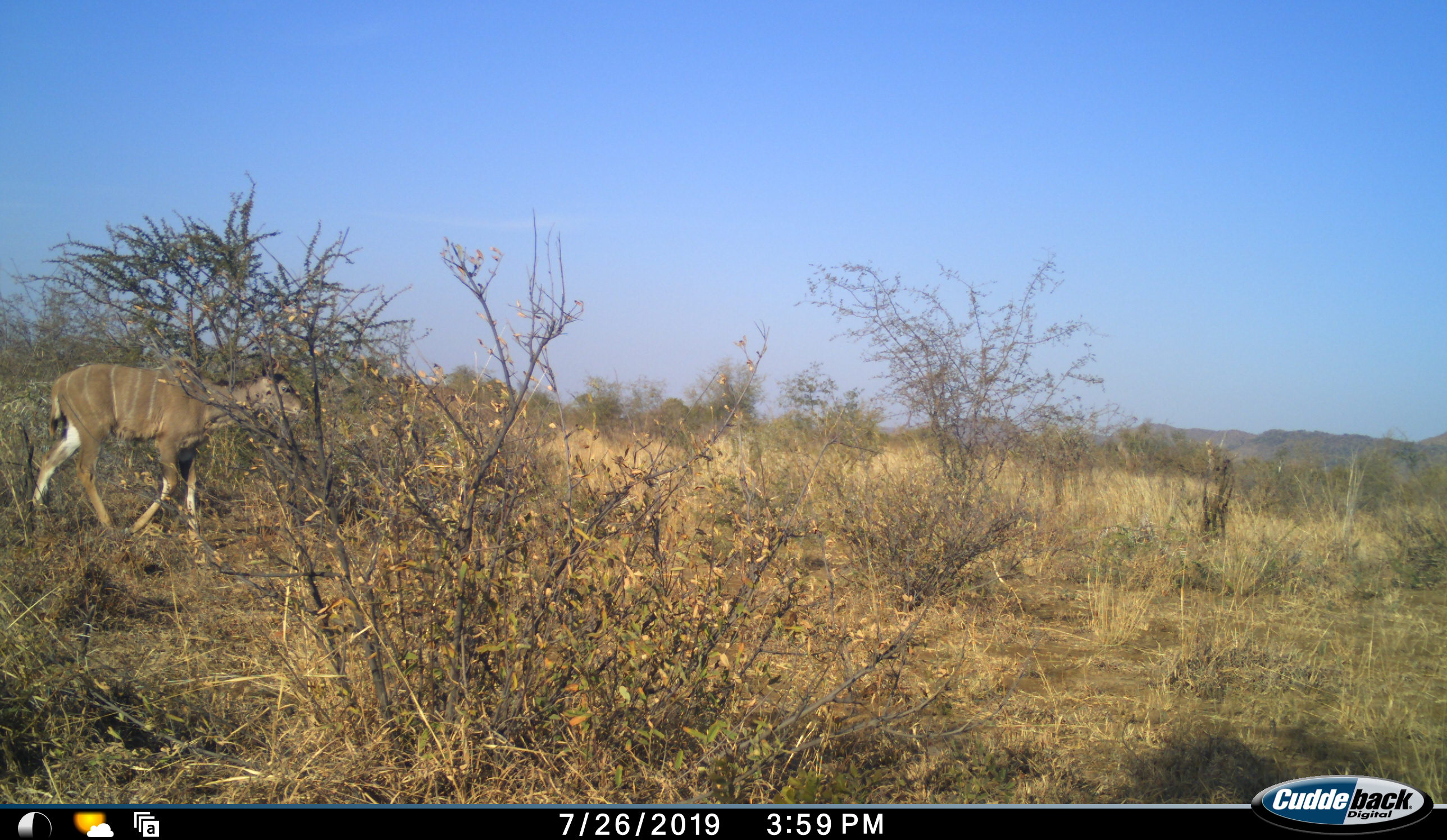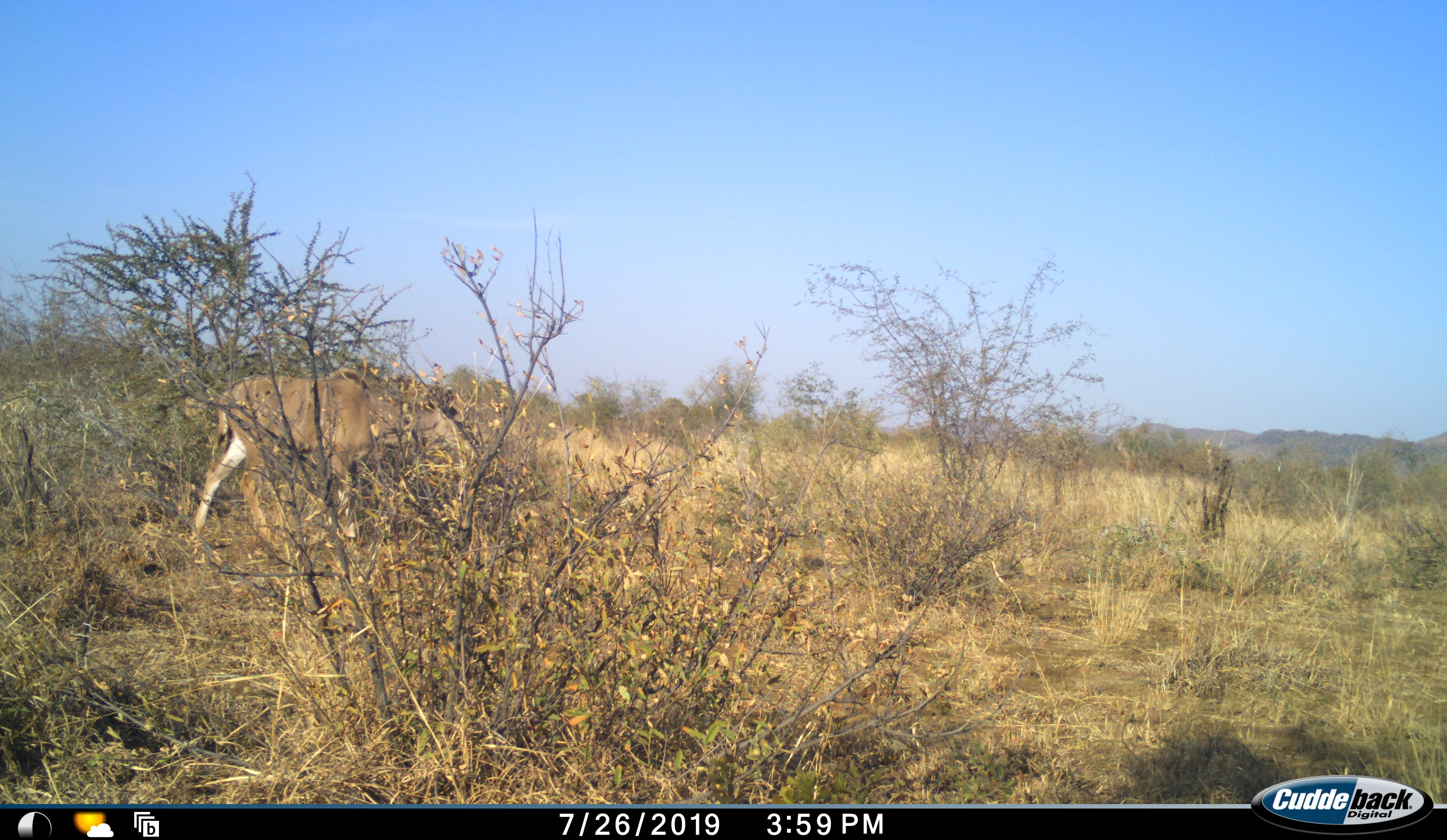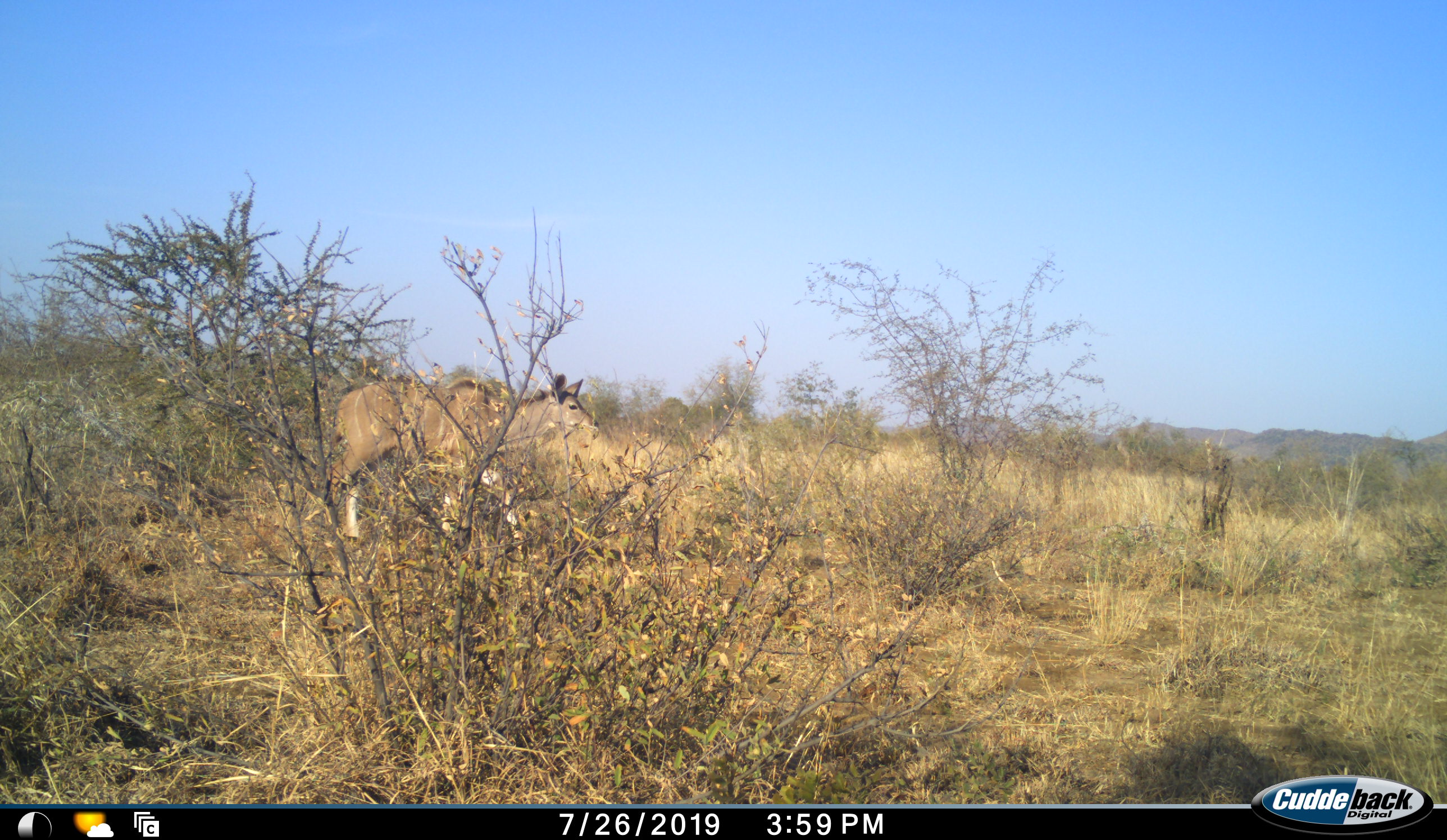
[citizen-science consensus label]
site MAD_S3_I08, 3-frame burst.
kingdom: Animalia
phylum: Chordata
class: Mammalia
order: Artiodactyla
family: Bovidae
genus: Tragelaphus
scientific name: Tragelaphus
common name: kudu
Kudu (Tragelaphus), count 1. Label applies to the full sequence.